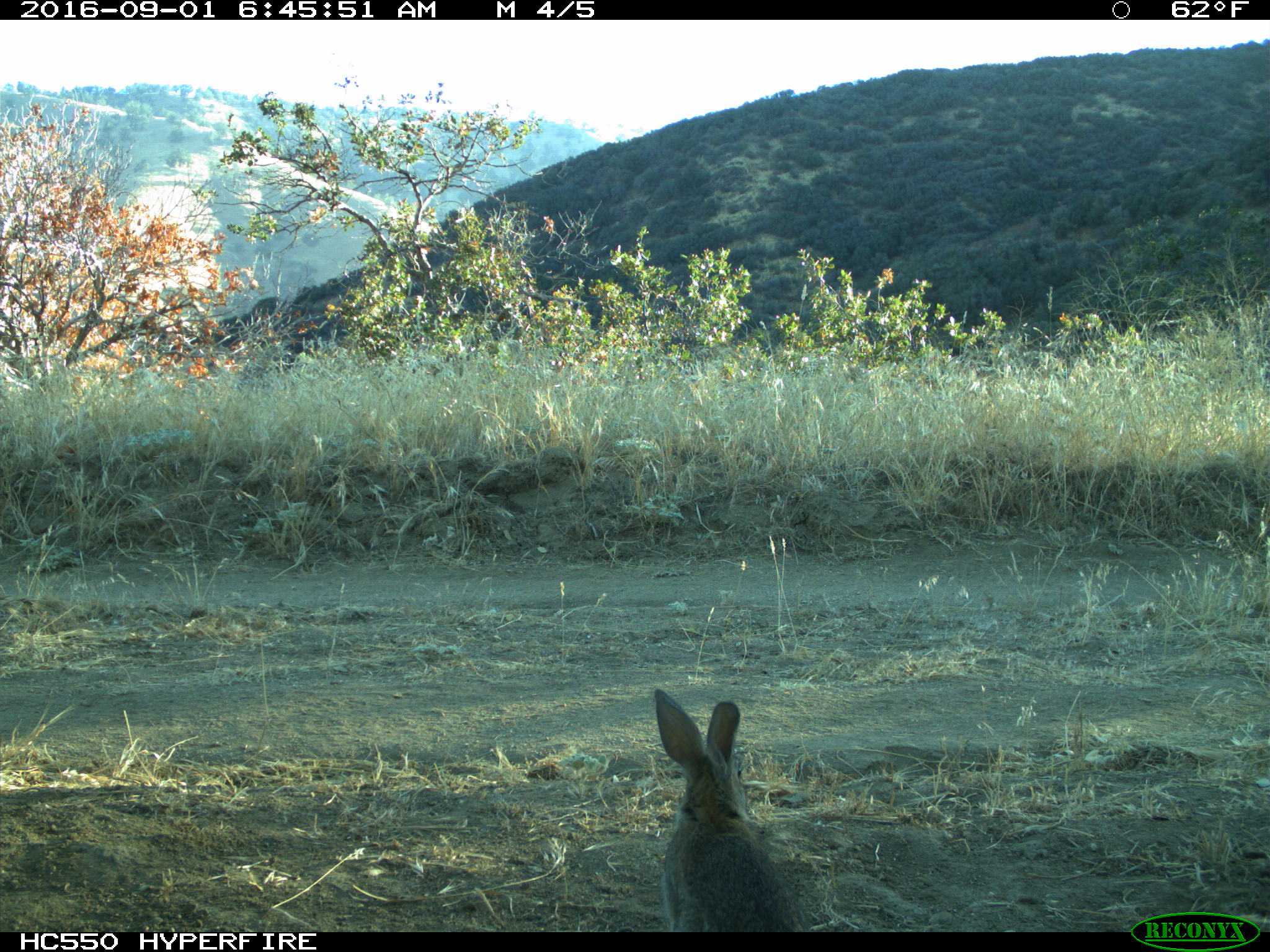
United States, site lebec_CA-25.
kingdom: Animalia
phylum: Chordata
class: Mammalia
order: Lagomorpha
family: Leporidae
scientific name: Leporidae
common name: rabbits and hares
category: unidentified rabbit